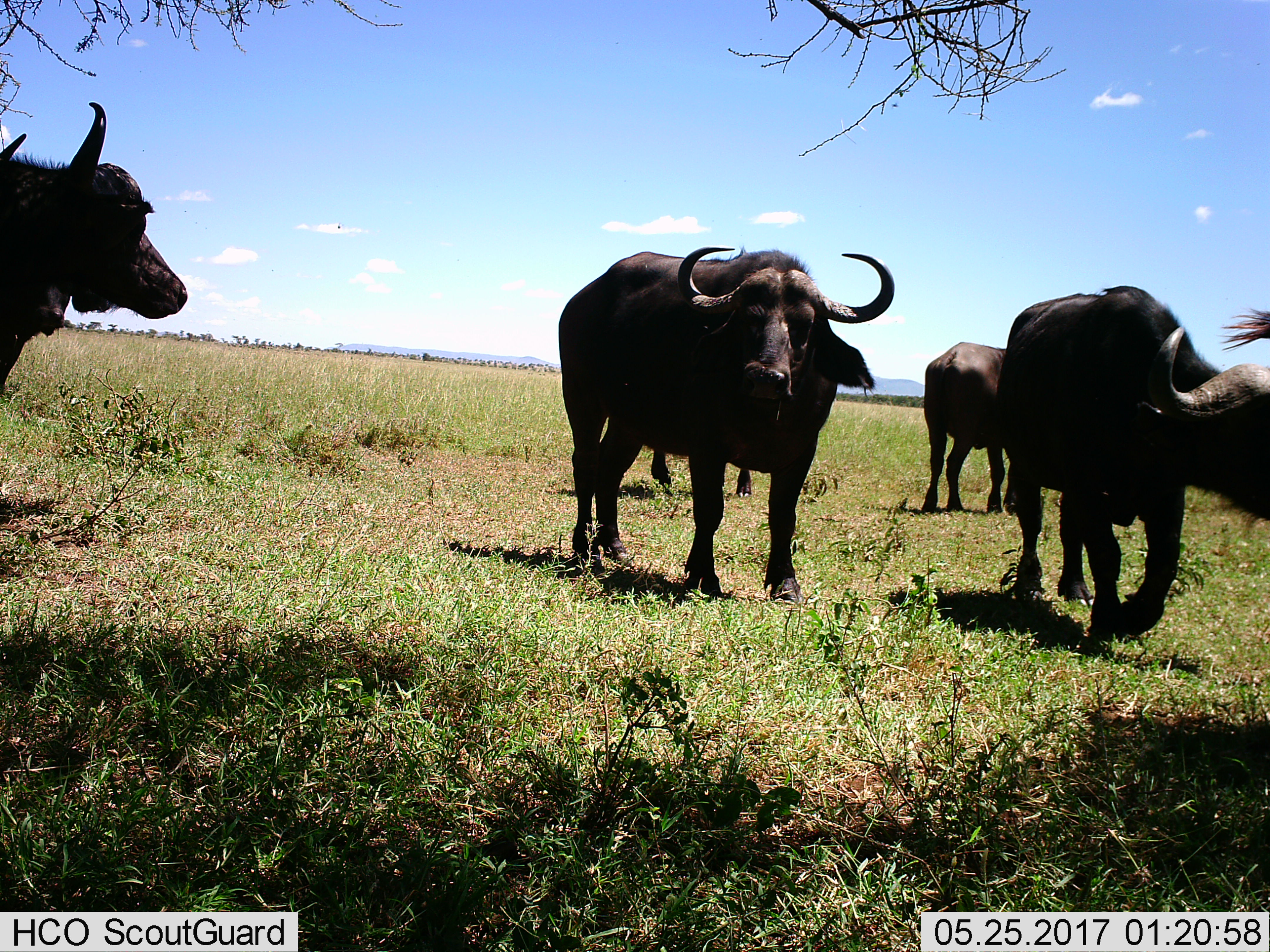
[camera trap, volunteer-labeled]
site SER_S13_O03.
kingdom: Animalia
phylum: Chordata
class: Mammalia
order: Artiodactyla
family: Bovidae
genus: Syncerus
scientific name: Syncerus caffer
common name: african buffalo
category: buffalo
Buffalo (african buffalo) (Syncerus caffer), count 5. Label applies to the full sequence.